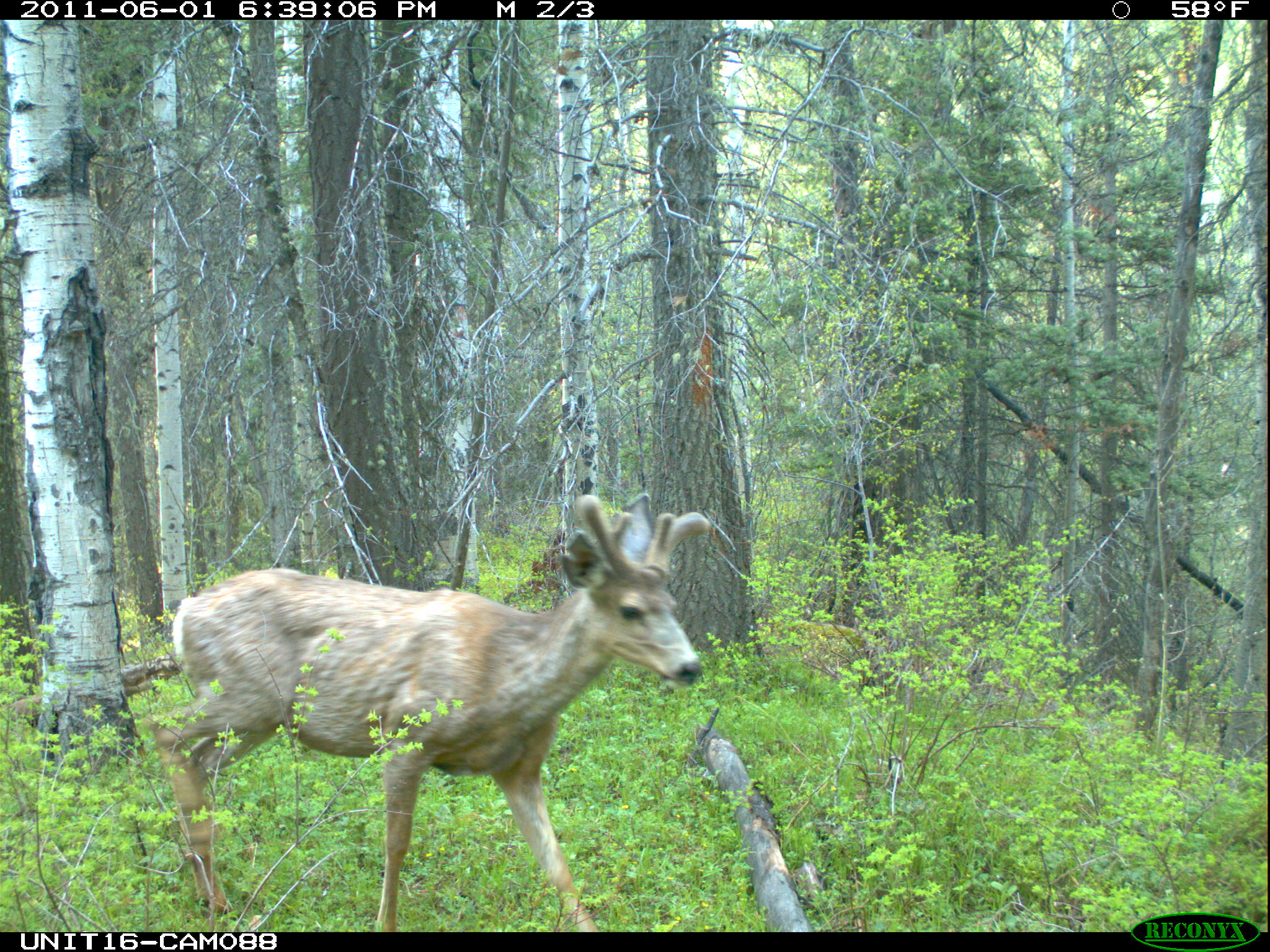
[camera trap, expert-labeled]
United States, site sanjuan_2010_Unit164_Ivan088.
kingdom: Animalia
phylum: Chordata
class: Mammalia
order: Artiodactyla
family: Cervidae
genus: Odocoileus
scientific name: Odocoileus hemionus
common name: mule deer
Odocoileus hemionus (mule deer).